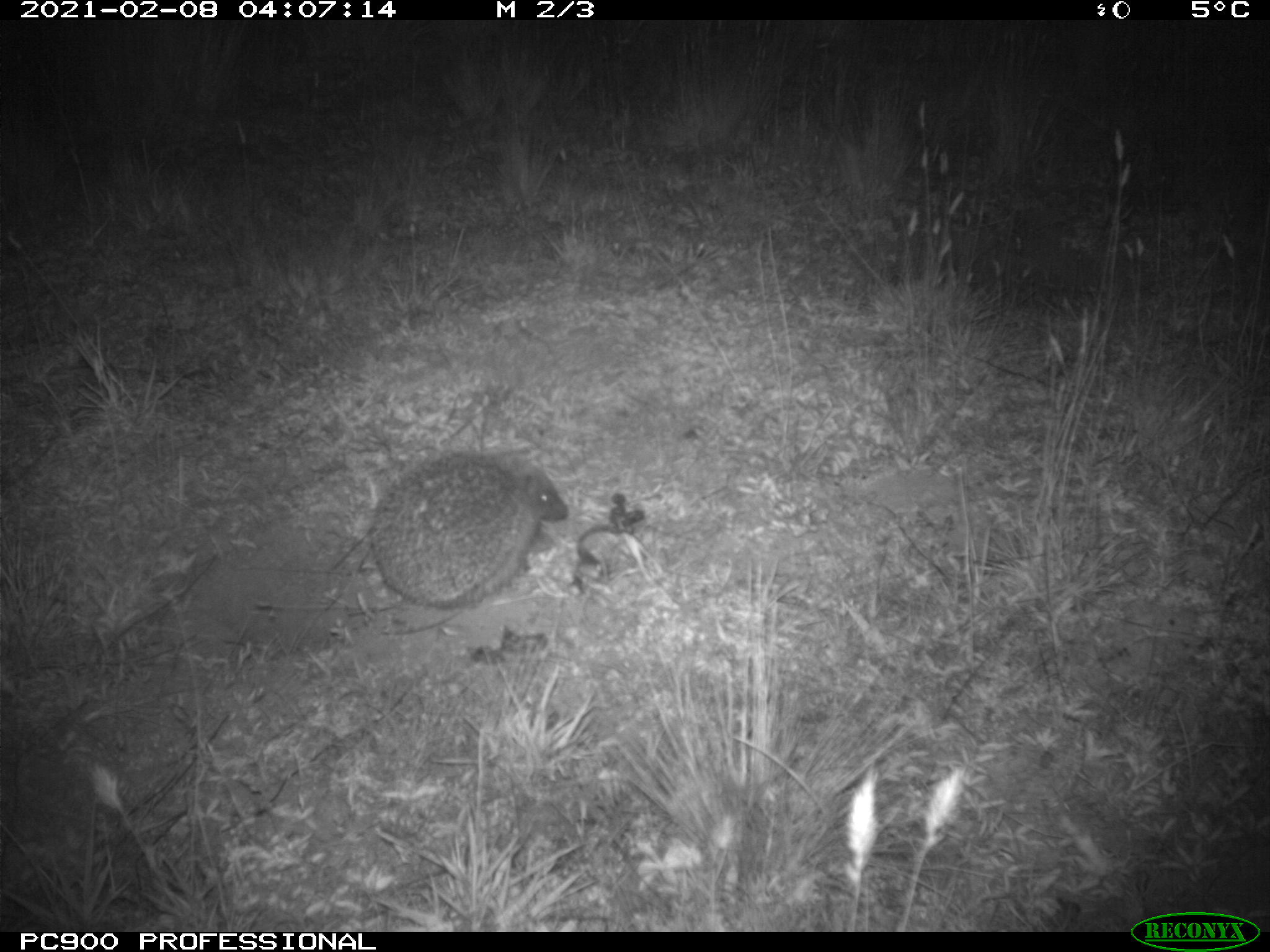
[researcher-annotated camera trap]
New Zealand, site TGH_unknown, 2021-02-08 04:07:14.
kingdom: Animalia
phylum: Chordata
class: Mammalia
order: Eulipotyphla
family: Erinaceidae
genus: Erinaceus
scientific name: Erinaceus europaeus europaeus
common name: european hedgehog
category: hedgehog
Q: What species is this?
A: Hedgehog (european hedgehog) (Erinaceus europaeus europaeus).